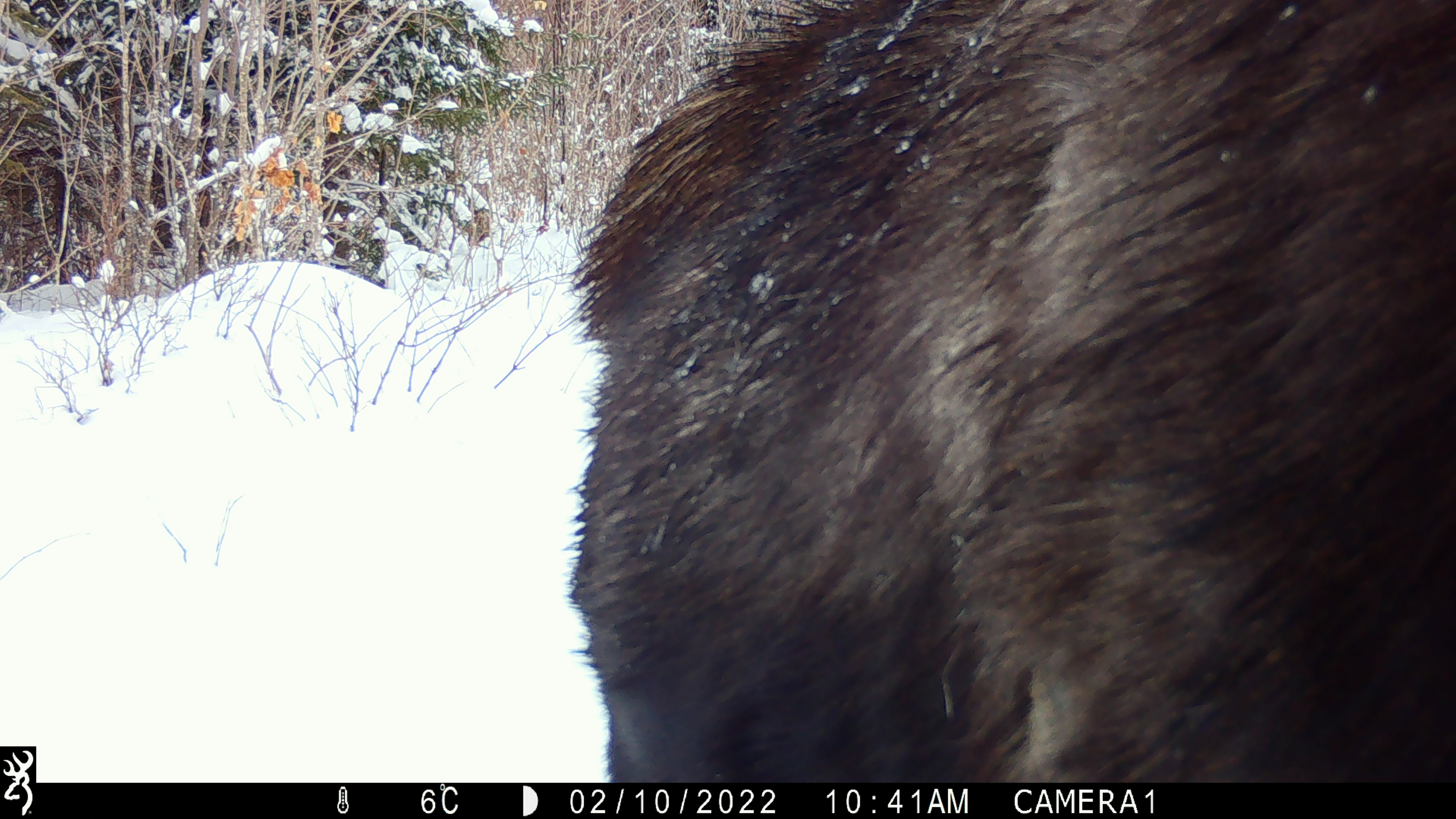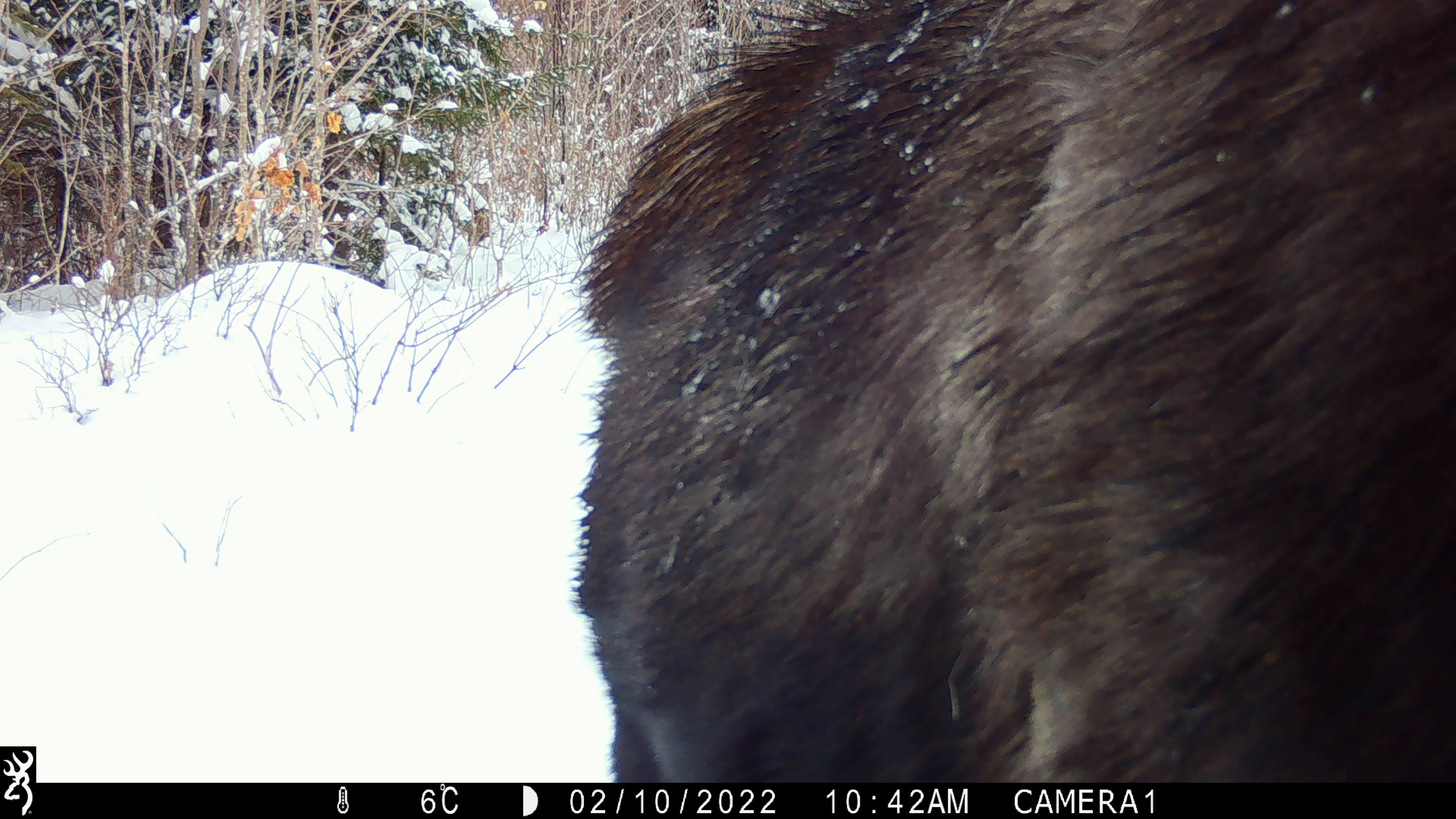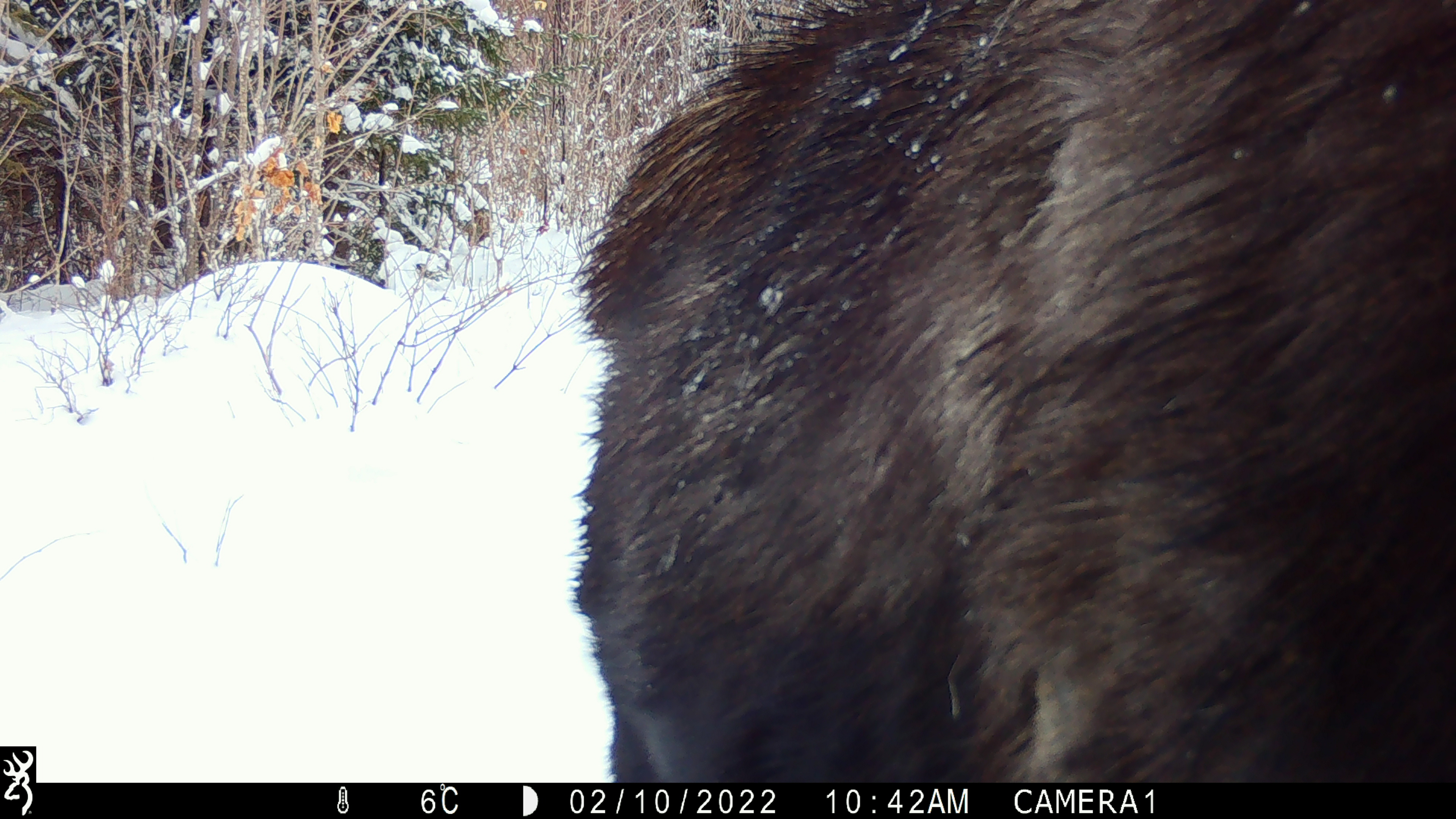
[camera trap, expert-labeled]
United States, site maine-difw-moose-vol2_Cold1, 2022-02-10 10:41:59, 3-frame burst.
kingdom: Animalia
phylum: Chordata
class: Mammalia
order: Artiodactyla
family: Cervidae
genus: Alces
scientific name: Alces alces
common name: moose